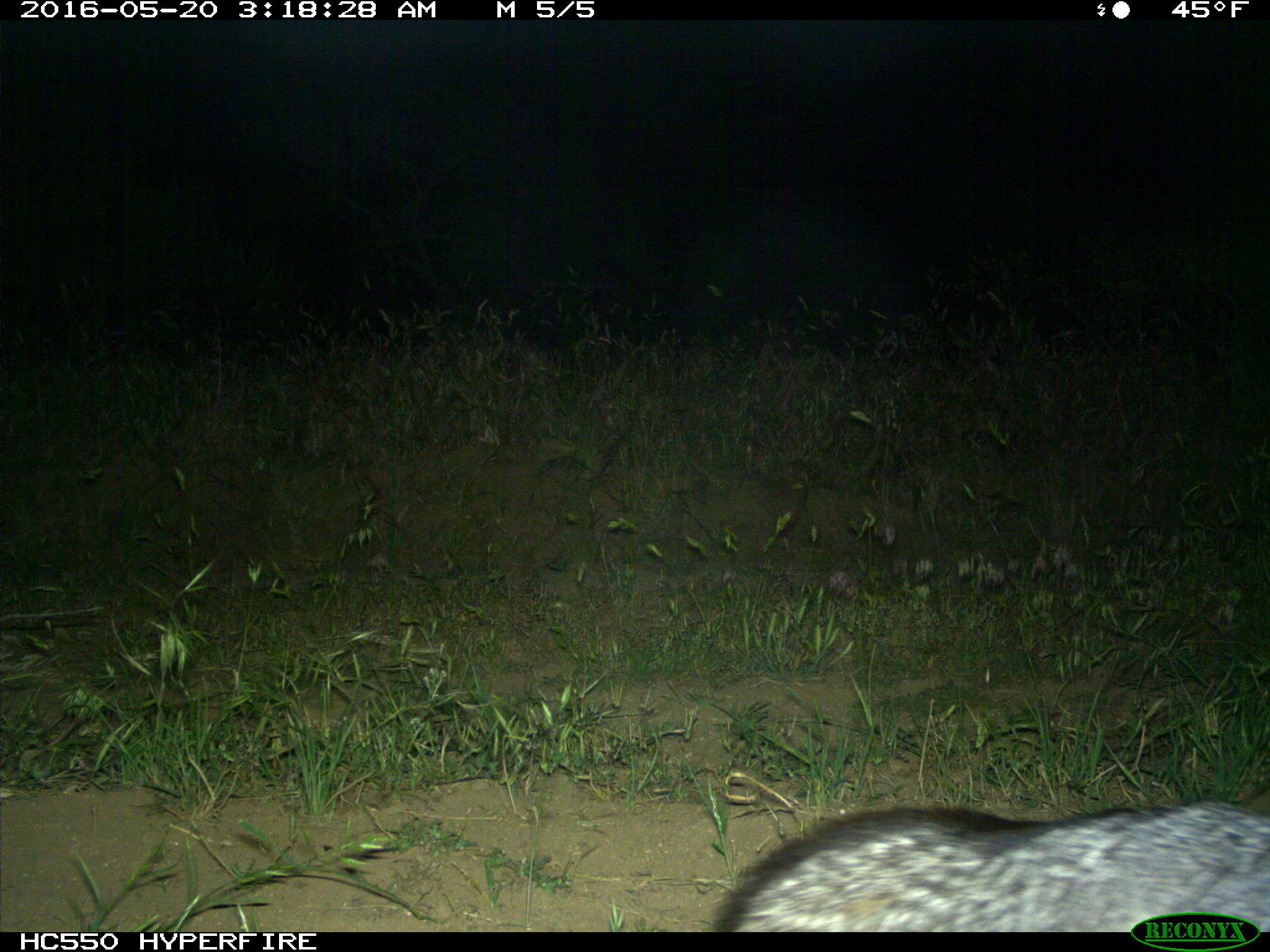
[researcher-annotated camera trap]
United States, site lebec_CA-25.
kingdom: Animalia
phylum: Chordata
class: Mammalia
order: Carnivora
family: Canidae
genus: Urocyon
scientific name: Urocyon cinereoargenteus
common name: gray fox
Urocyon cinereoargenteus (gray fox).